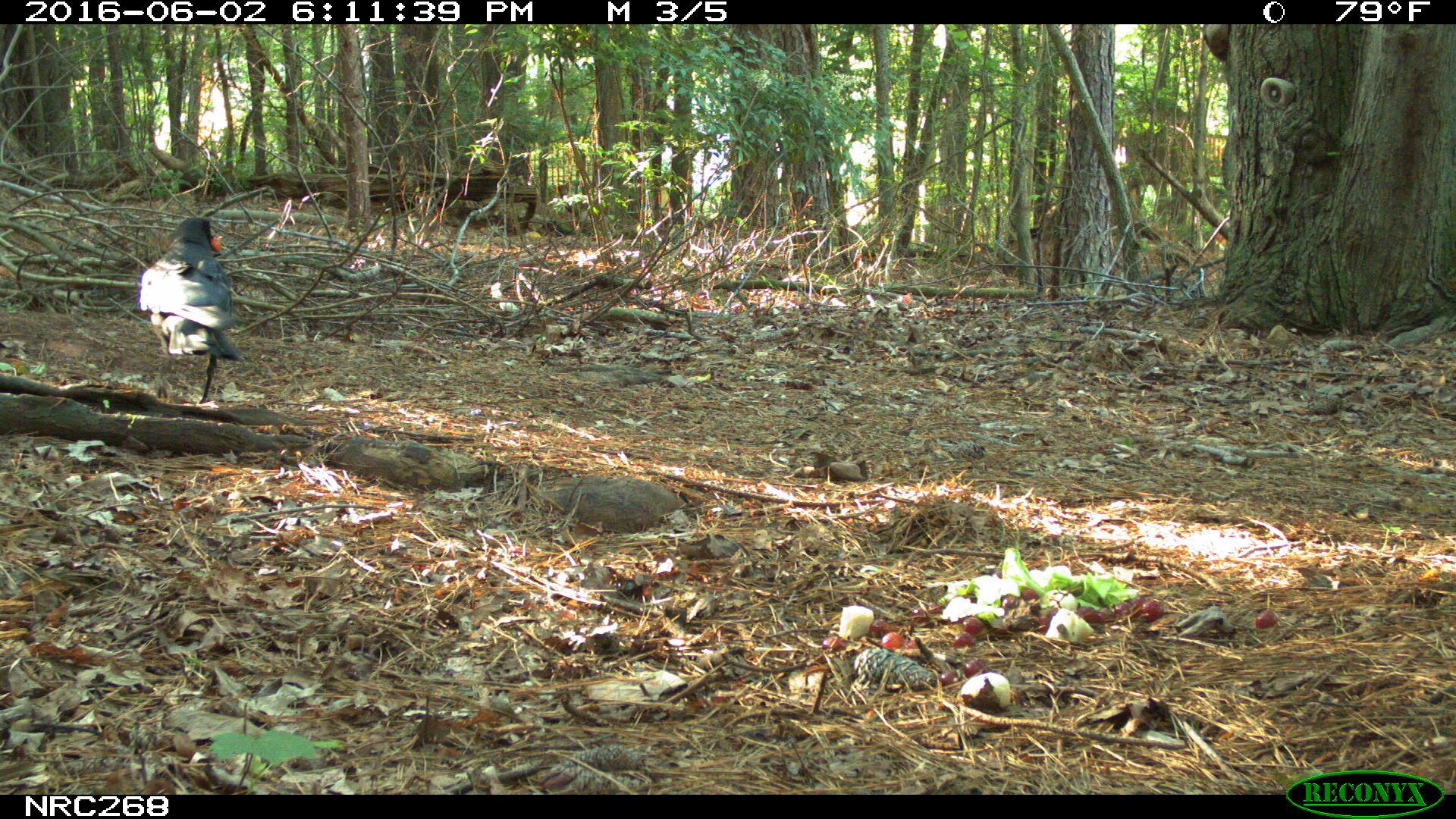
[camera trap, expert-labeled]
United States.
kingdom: Animalia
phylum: Chordata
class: Aves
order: Passeriformes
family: Corvidae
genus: Corvus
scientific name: Corvus brachyrhynchos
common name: american crow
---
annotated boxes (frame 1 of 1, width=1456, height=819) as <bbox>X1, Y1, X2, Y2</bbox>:
American Crow: <bbox>112, 206, 264, 392</bbox>